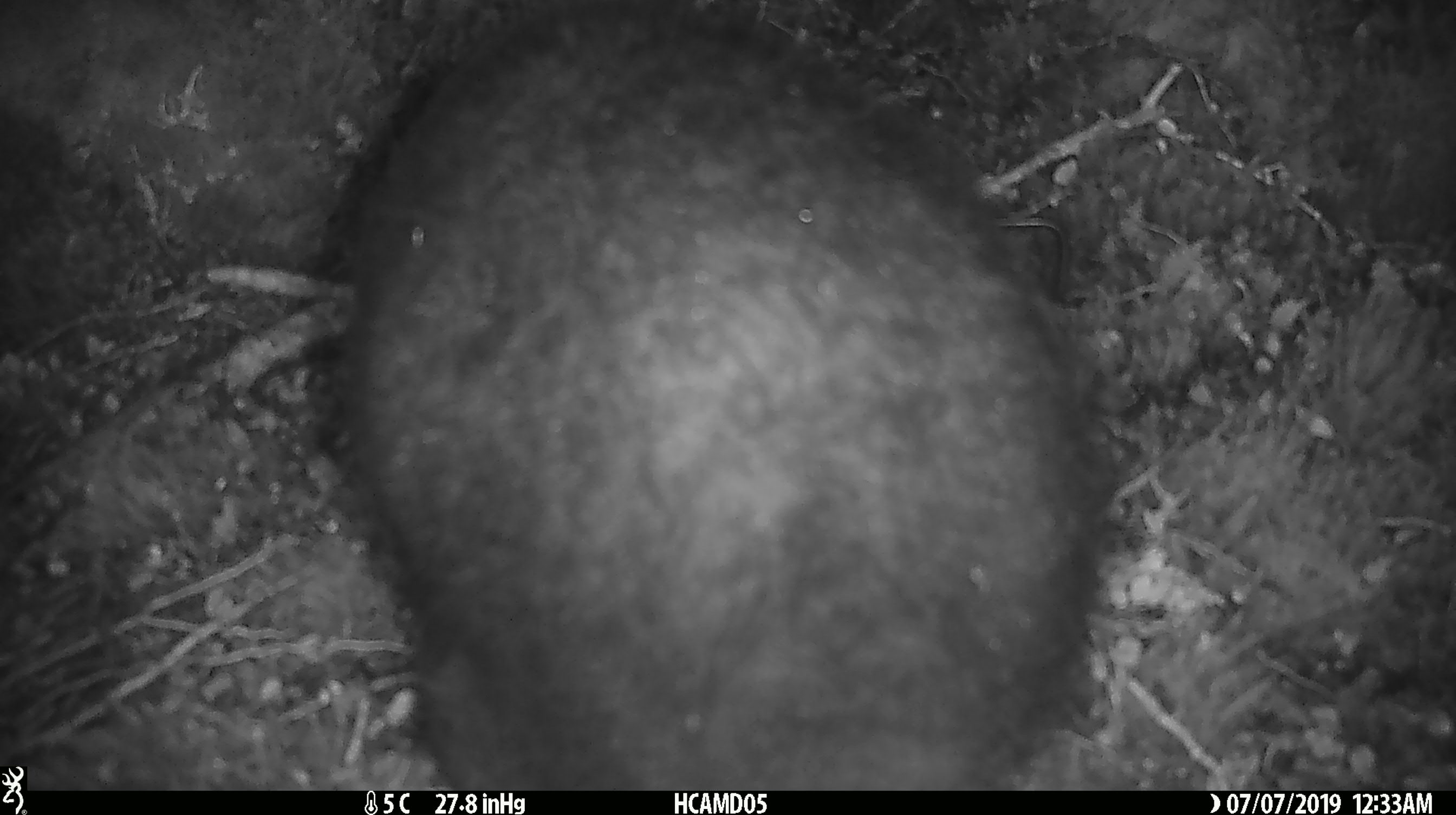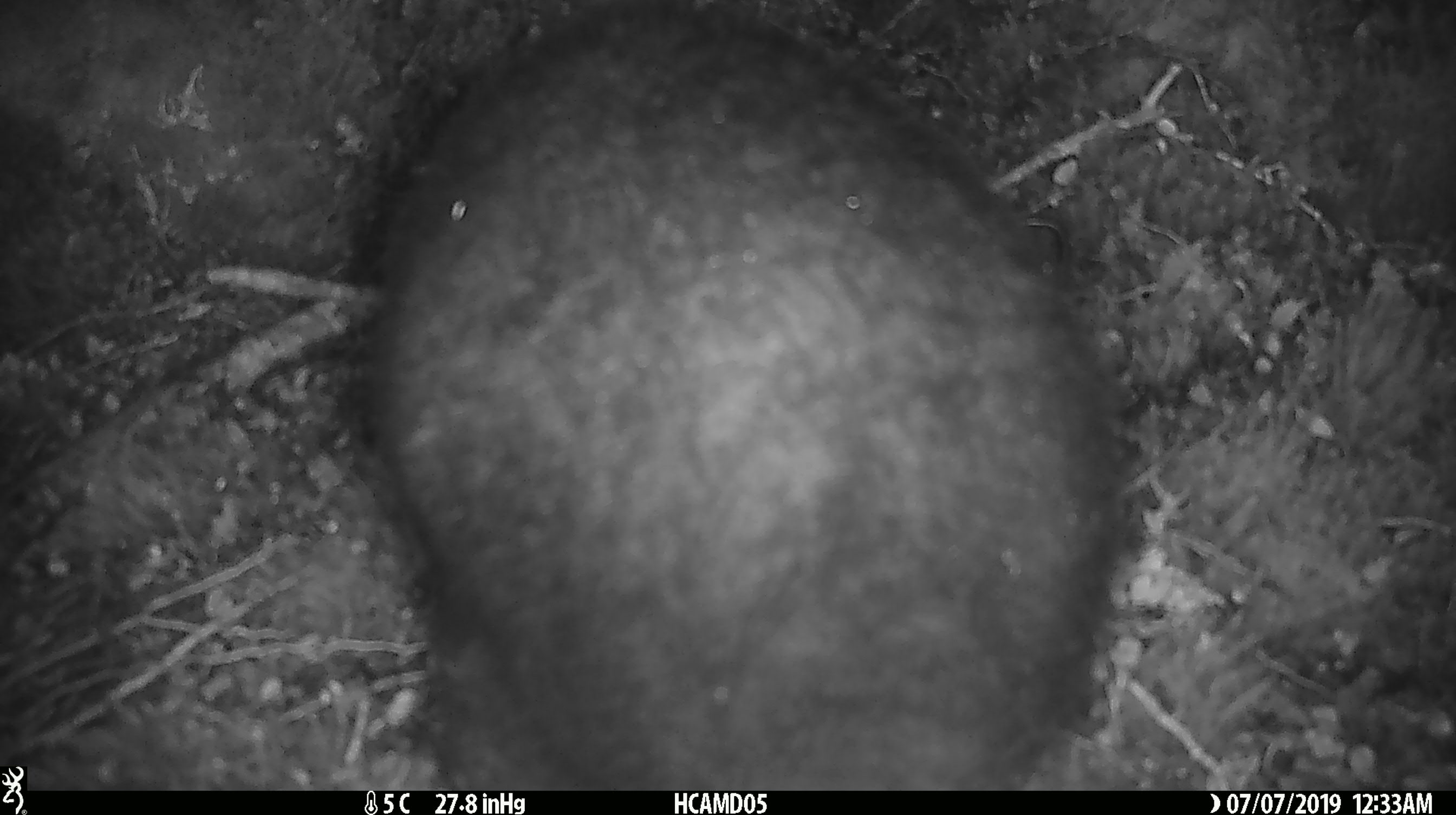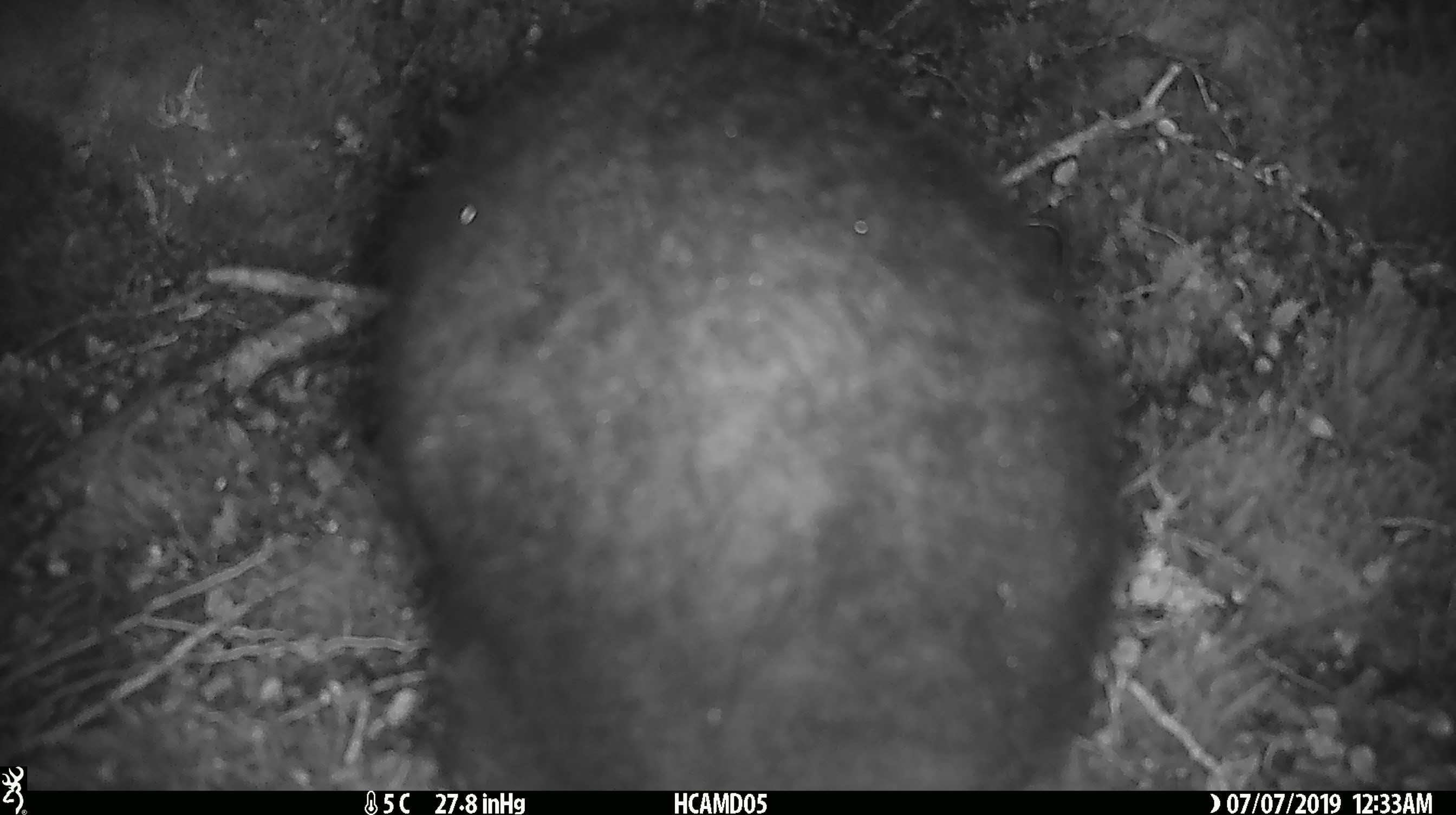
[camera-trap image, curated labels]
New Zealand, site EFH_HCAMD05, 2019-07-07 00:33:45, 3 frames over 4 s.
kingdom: Animalia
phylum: Chordata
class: Mammalia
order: Diprotodontia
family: Phalangeridae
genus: Trichosurus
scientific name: Trichosurus vulpecula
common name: common brushtail possum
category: possum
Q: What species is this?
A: Possum (common brushtail possum) (Trichosurus vulpecula).